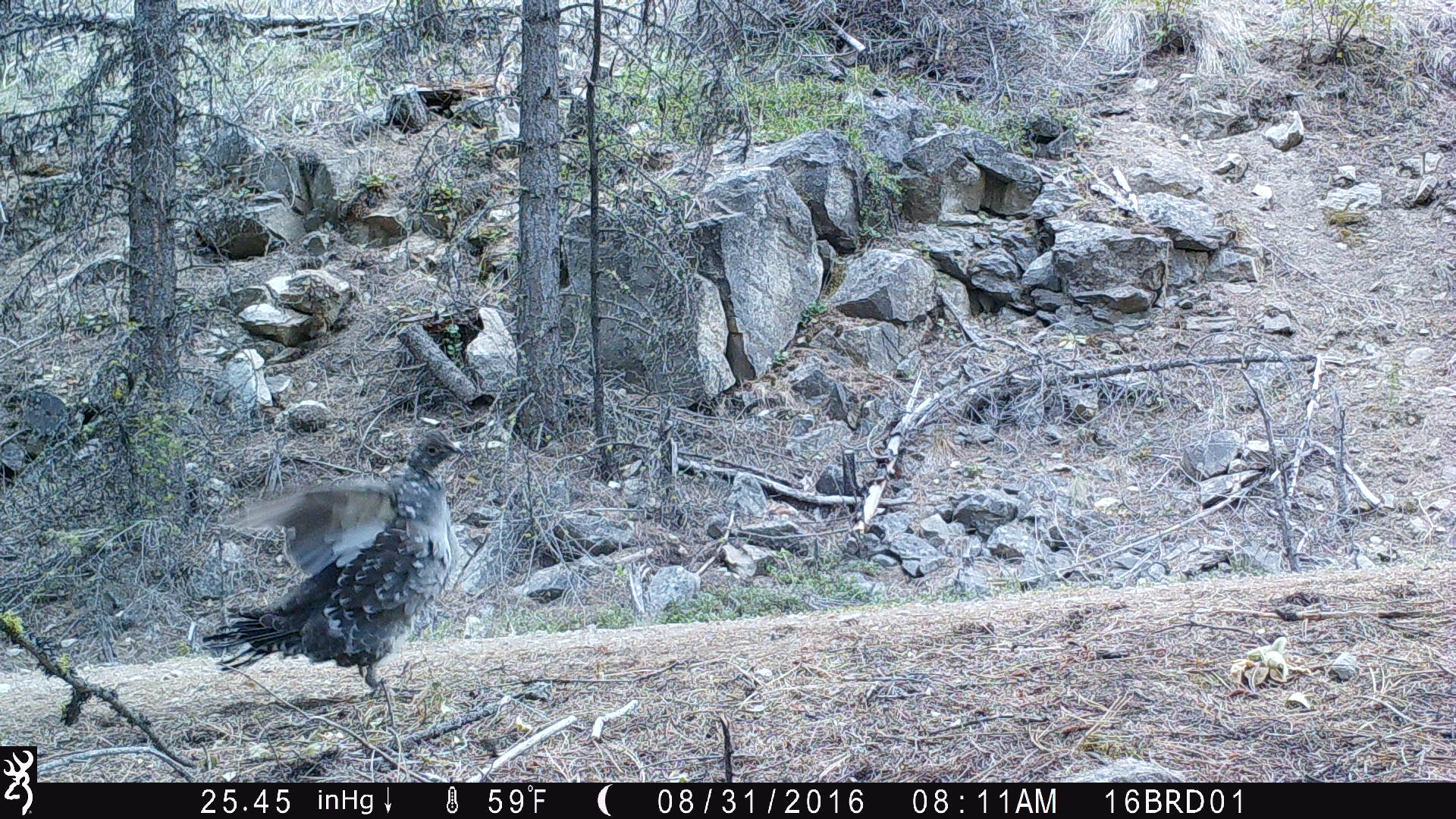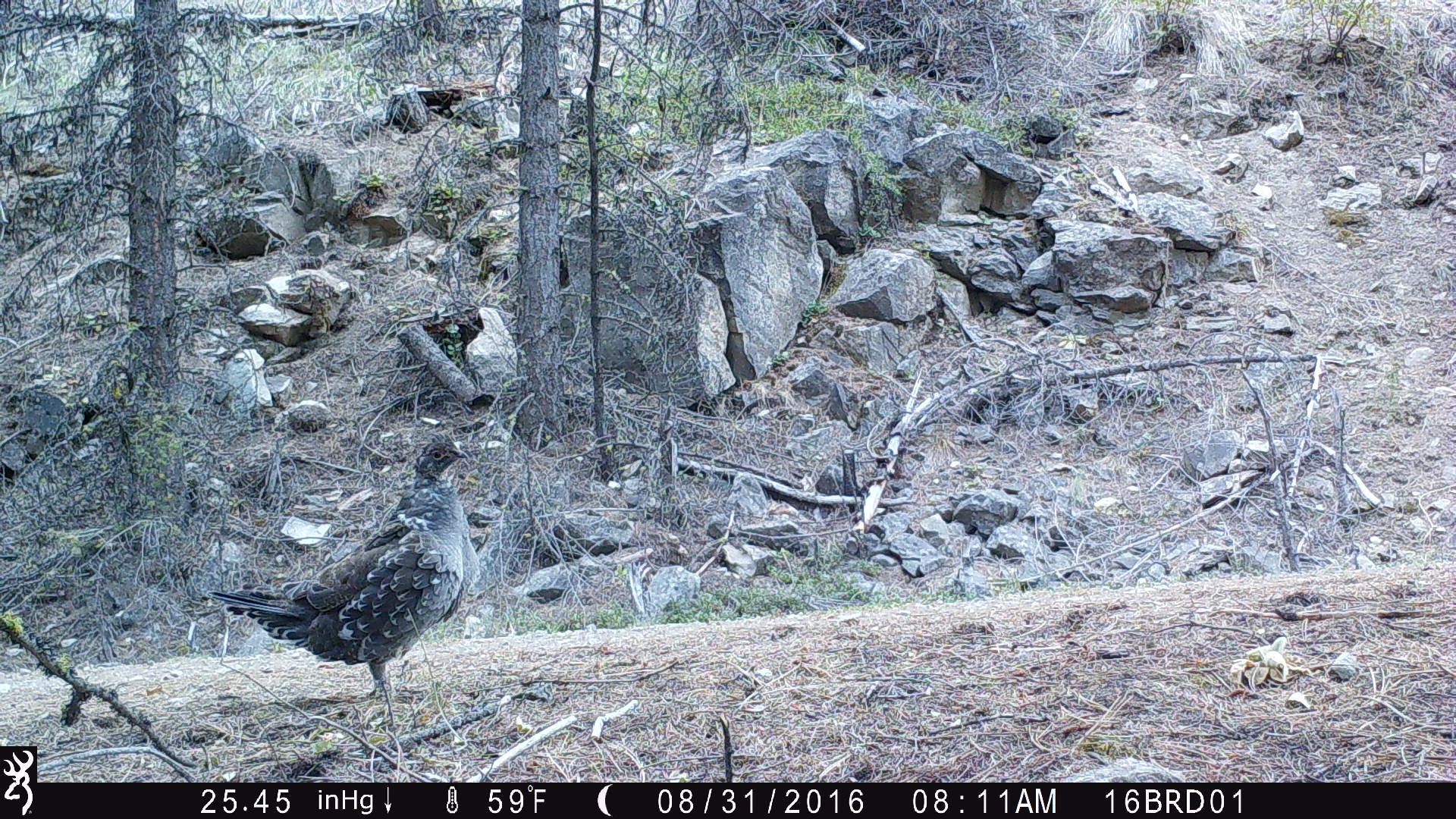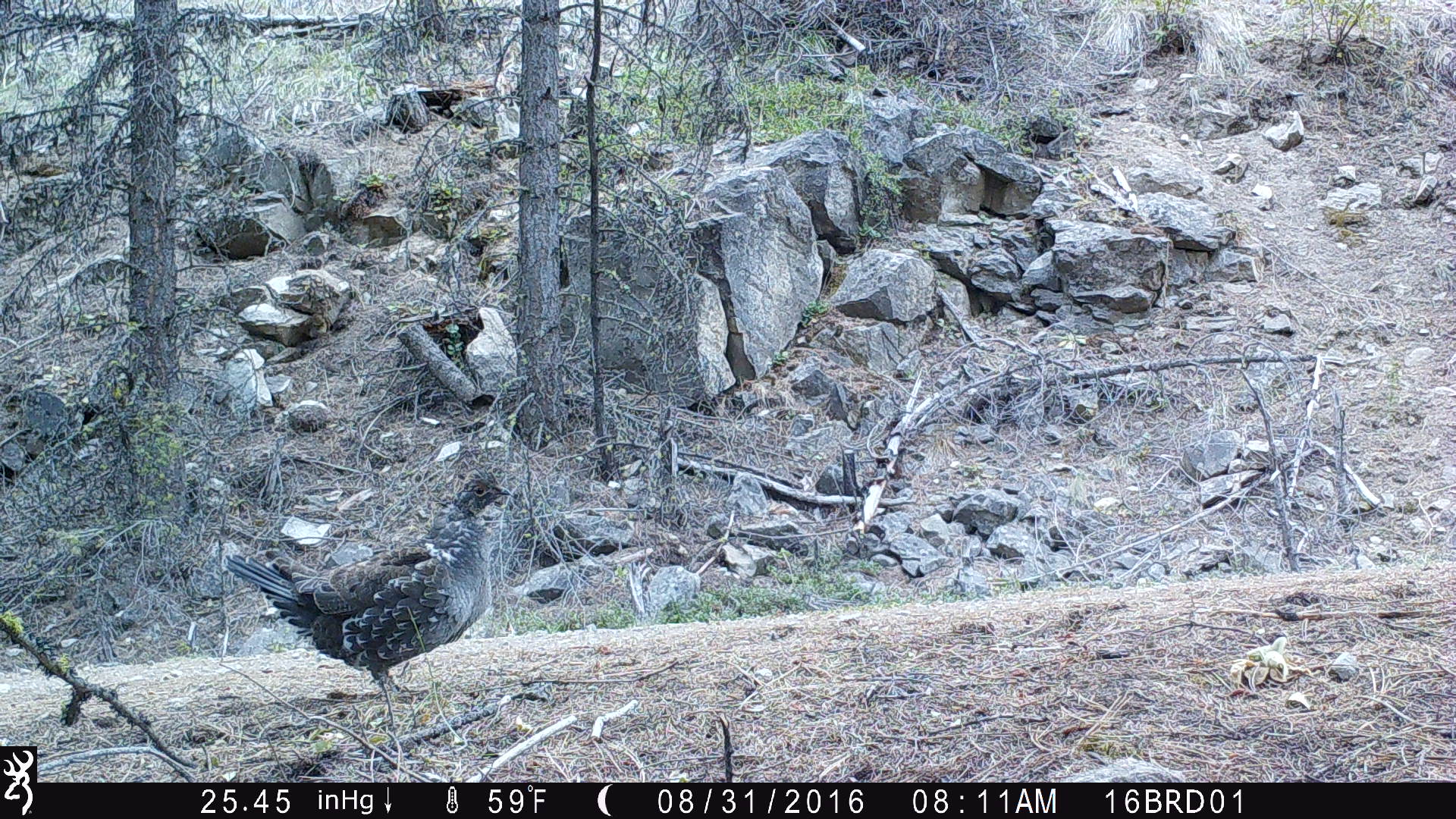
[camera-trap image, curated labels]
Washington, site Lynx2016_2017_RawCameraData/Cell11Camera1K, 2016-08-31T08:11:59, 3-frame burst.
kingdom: Animalia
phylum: Chordata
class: Aves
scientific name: Aves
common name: birds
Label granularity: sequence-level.